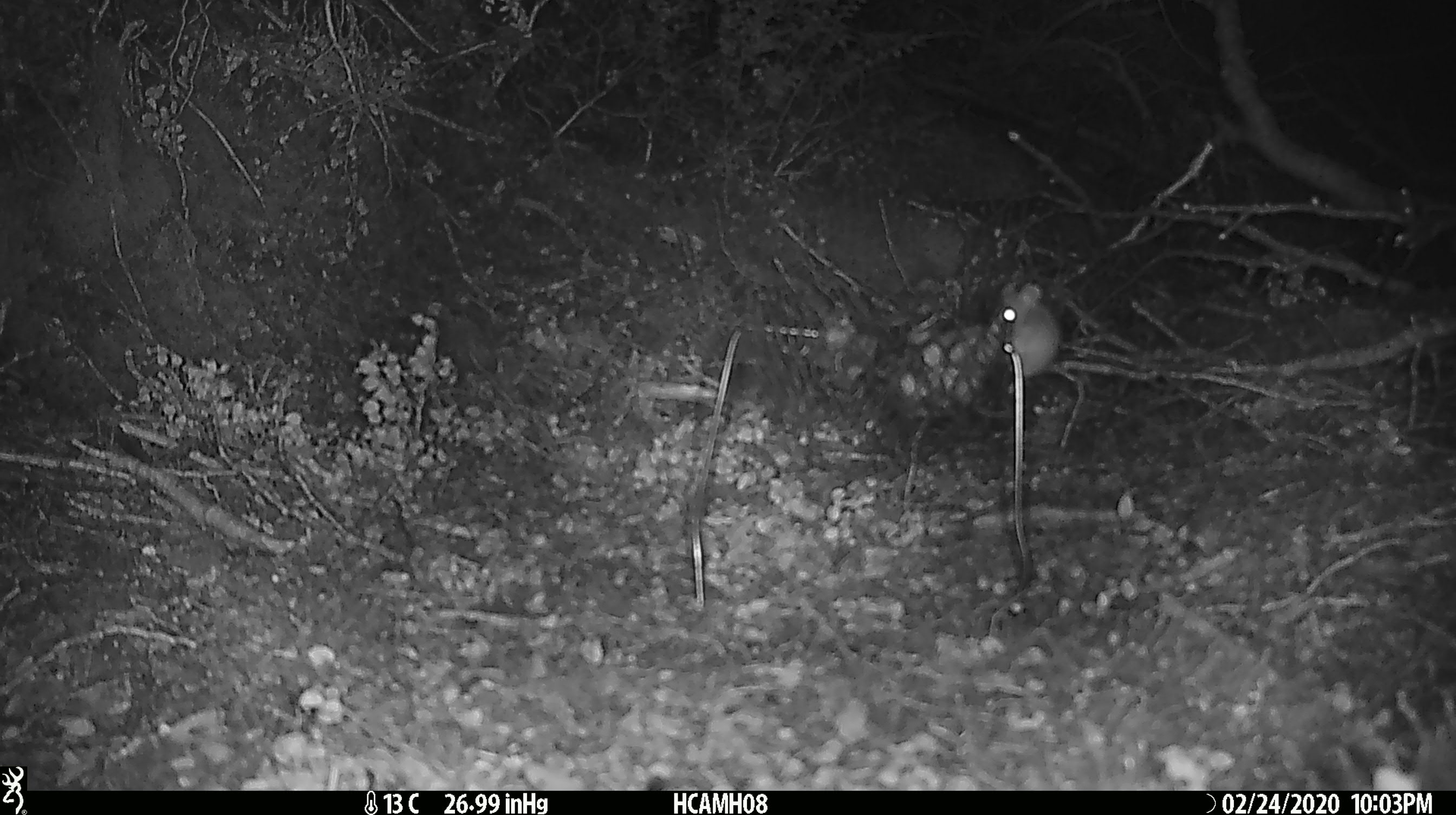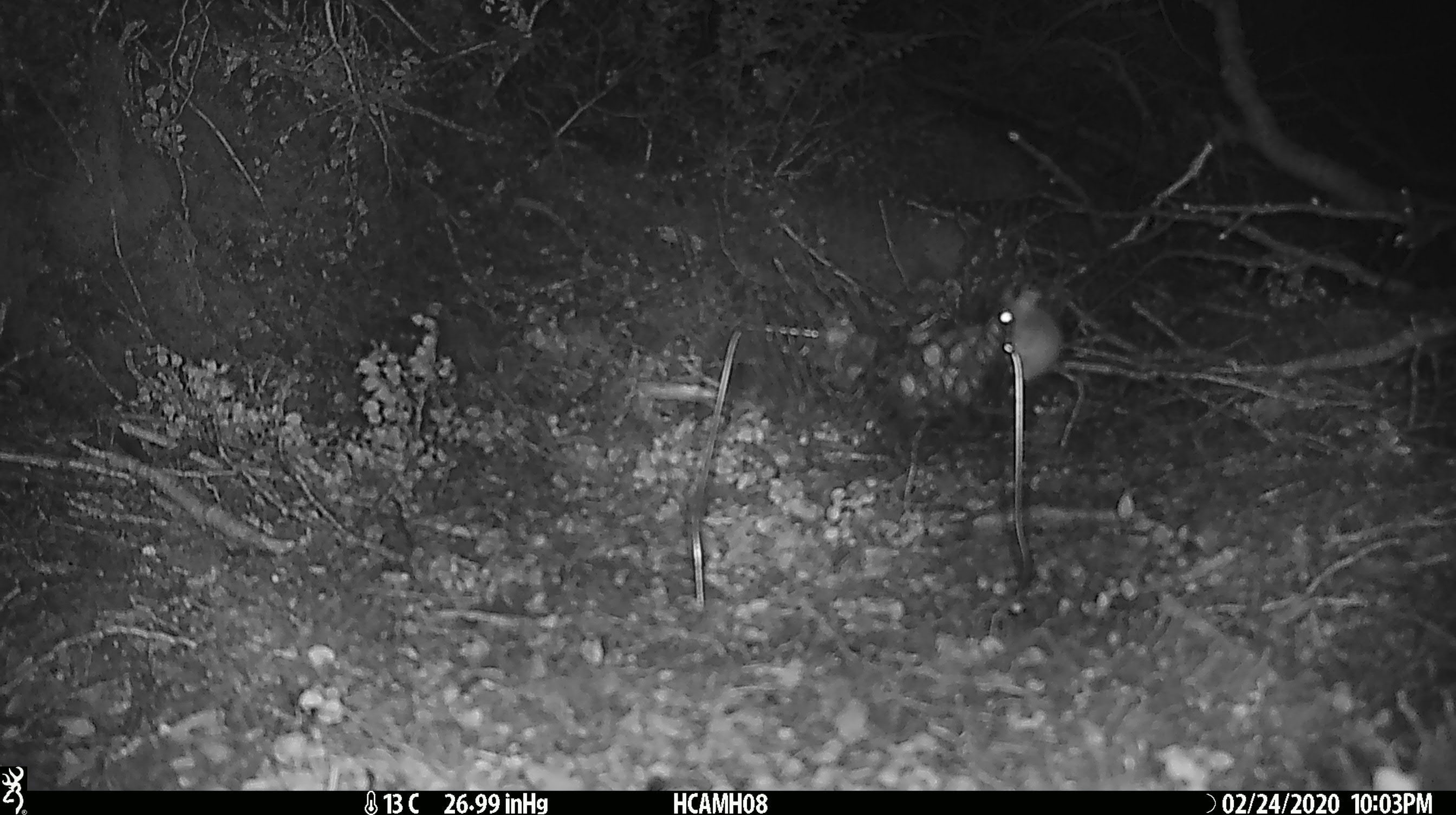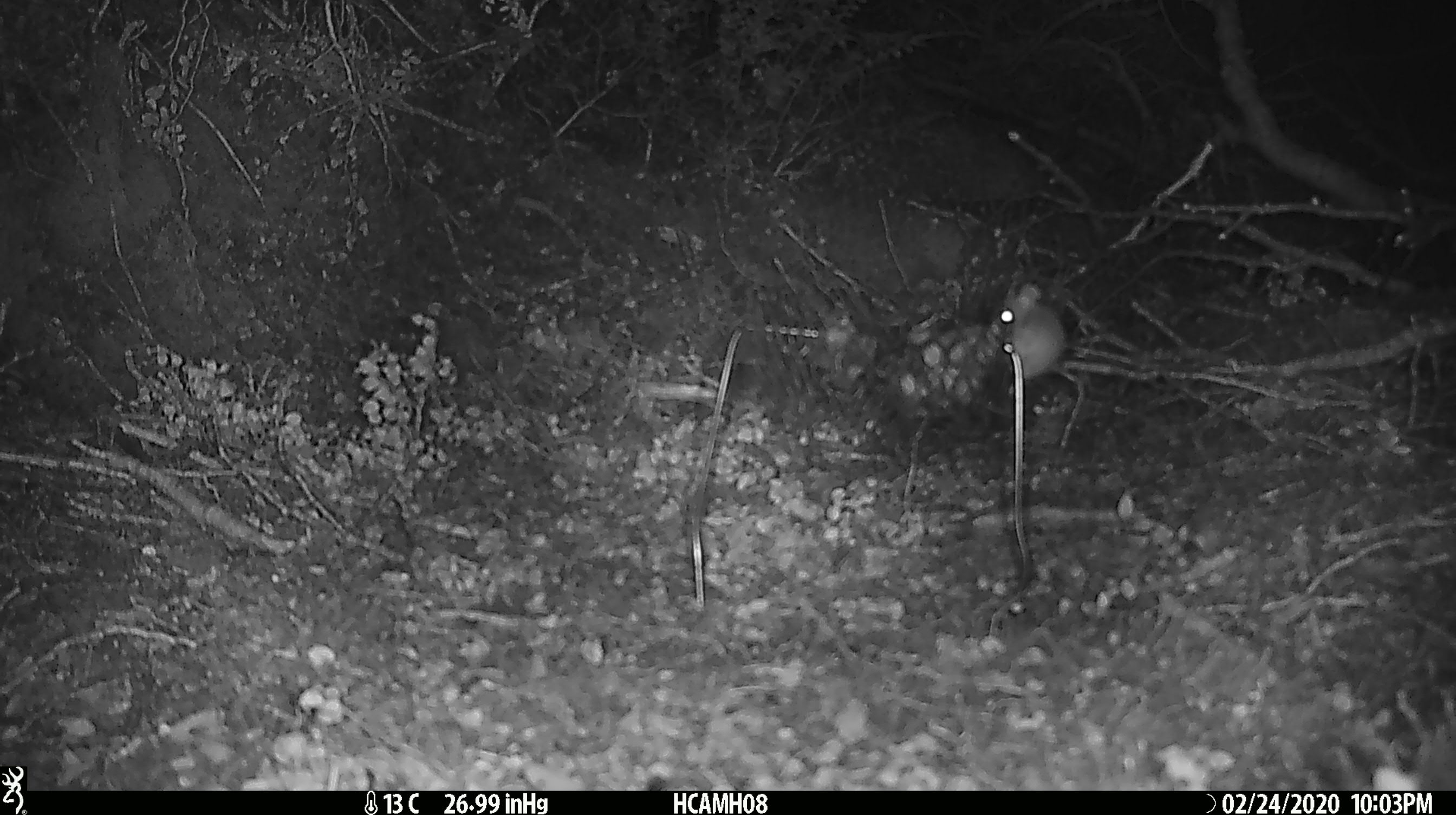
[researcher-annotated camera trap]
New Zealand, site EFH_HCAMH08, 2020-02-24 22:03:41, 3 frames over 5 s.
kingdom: Animalia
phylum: Chordata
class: Mammalia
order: Rodentia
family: Muridae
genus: Mus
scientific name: Mus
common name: mouse